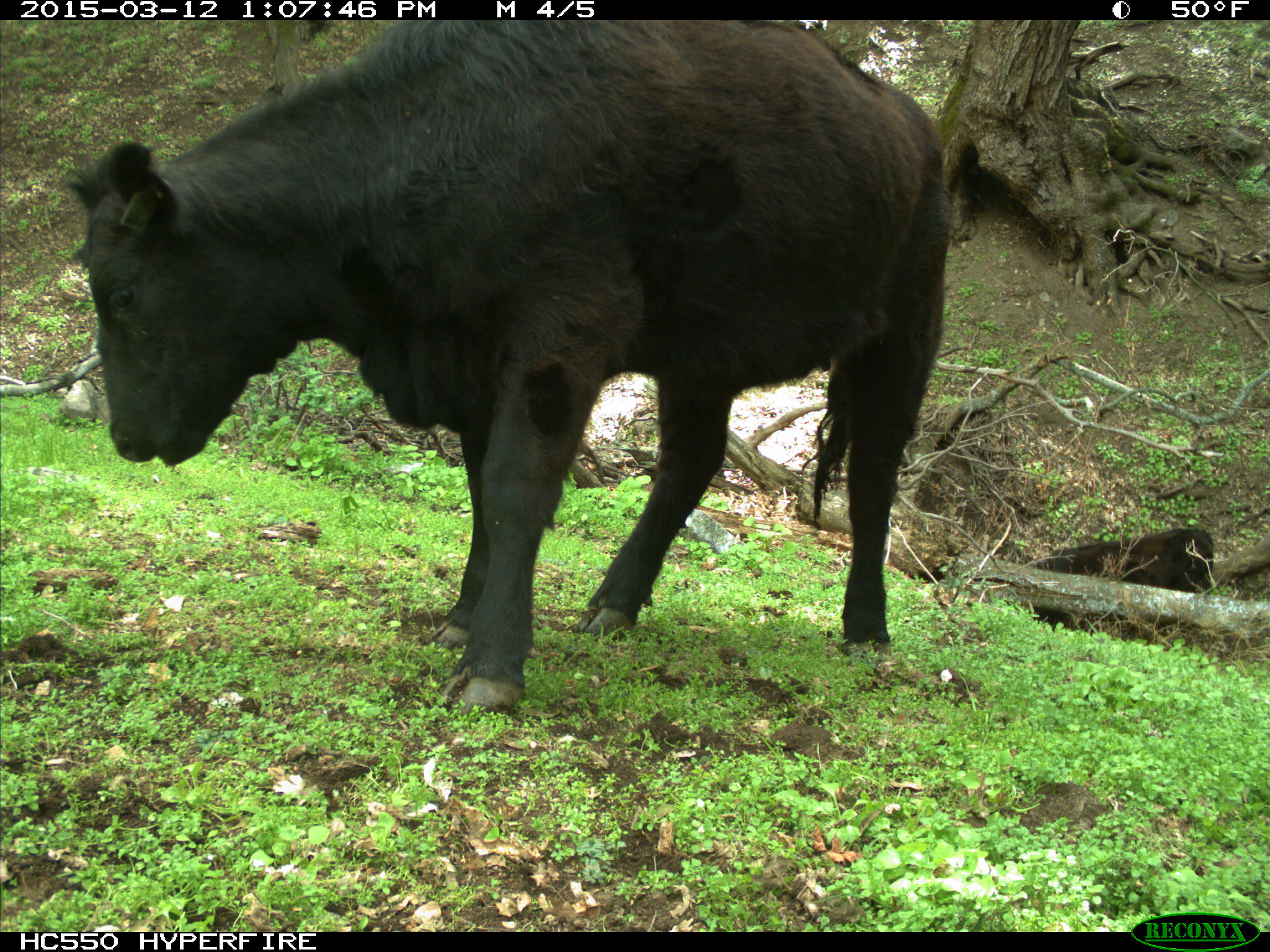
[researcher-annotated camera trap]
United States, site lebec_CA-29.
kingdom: Animalia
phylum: Chordata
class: Mammalia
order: Artiodactyla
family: Bovidae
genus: Bos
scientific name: Bos taurus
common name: domestic cow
Bos taurus (domestic cow).